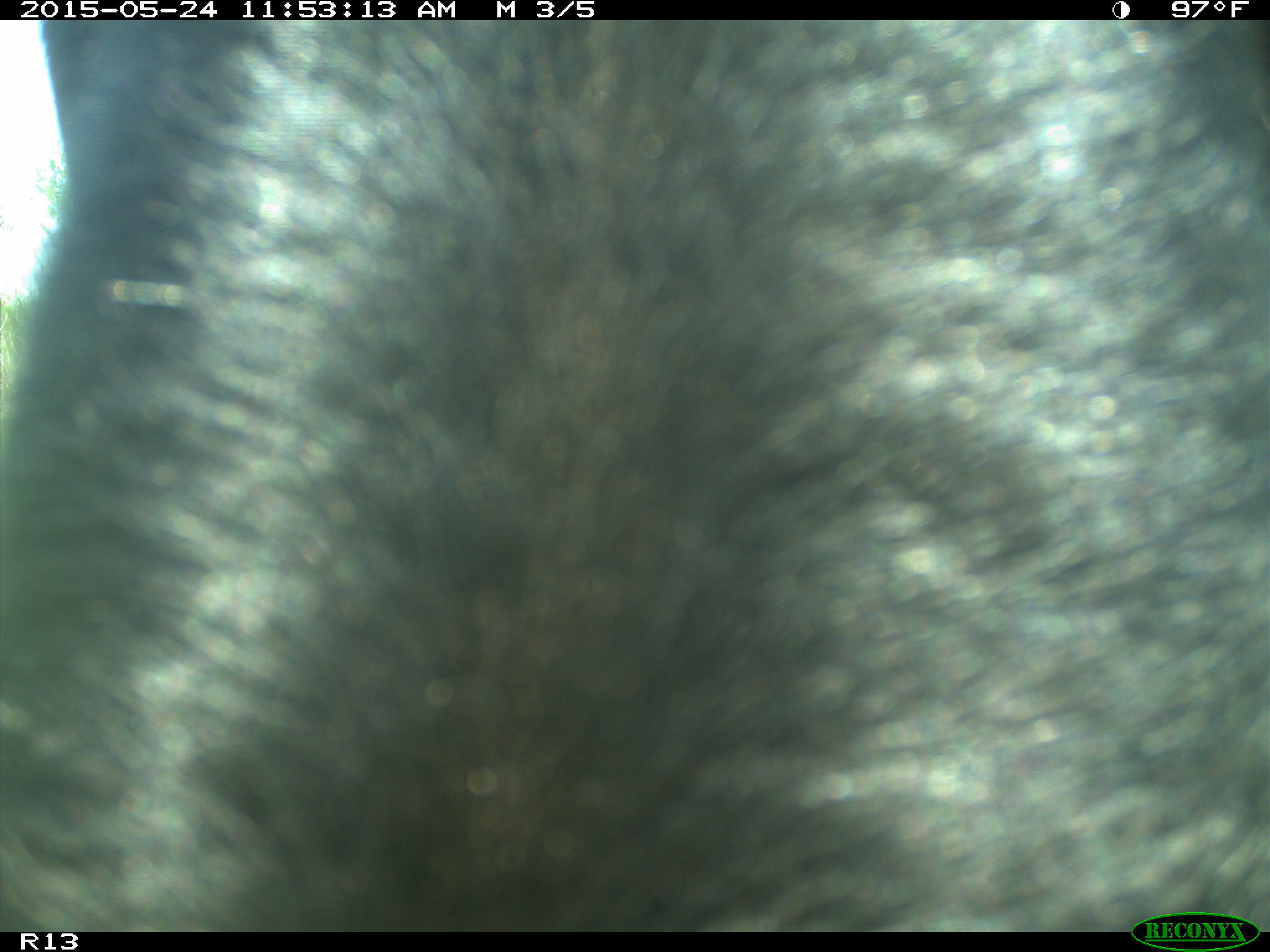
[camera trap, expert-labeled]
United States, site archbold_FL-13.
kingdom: Animalia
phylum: Chordata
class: Mammalia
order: Artiodactyla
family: Bovidae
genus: Bos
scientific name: Bos taurus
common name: domestic cow